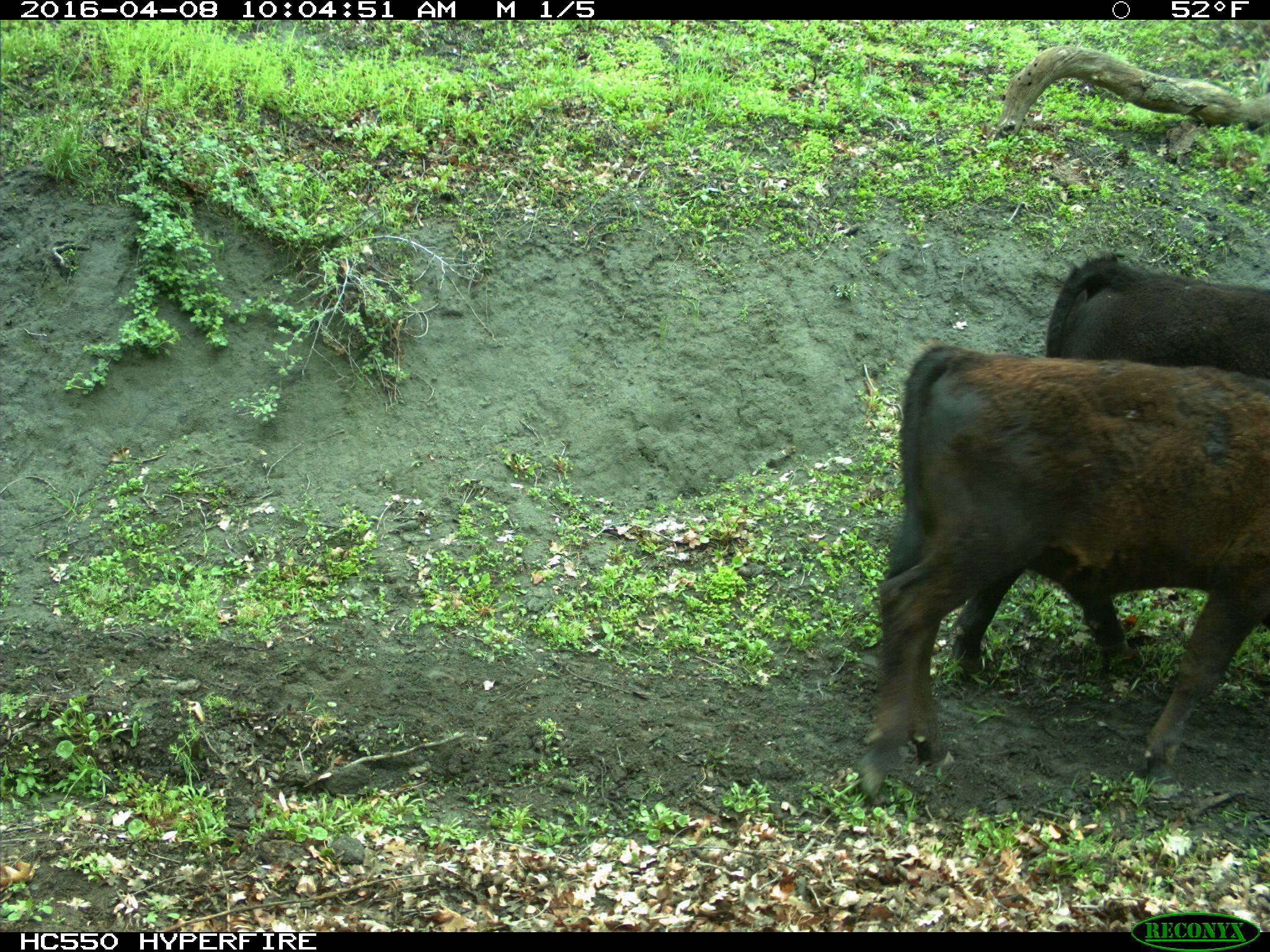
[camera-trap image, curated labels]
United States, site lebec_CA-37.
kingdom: Animalia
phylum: Chordata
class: Mammalia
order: Artiodactyla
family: Bovidae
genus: Bos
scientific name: Bos taurus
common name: domestic cow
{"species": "Bos taurus (domestic cow)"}